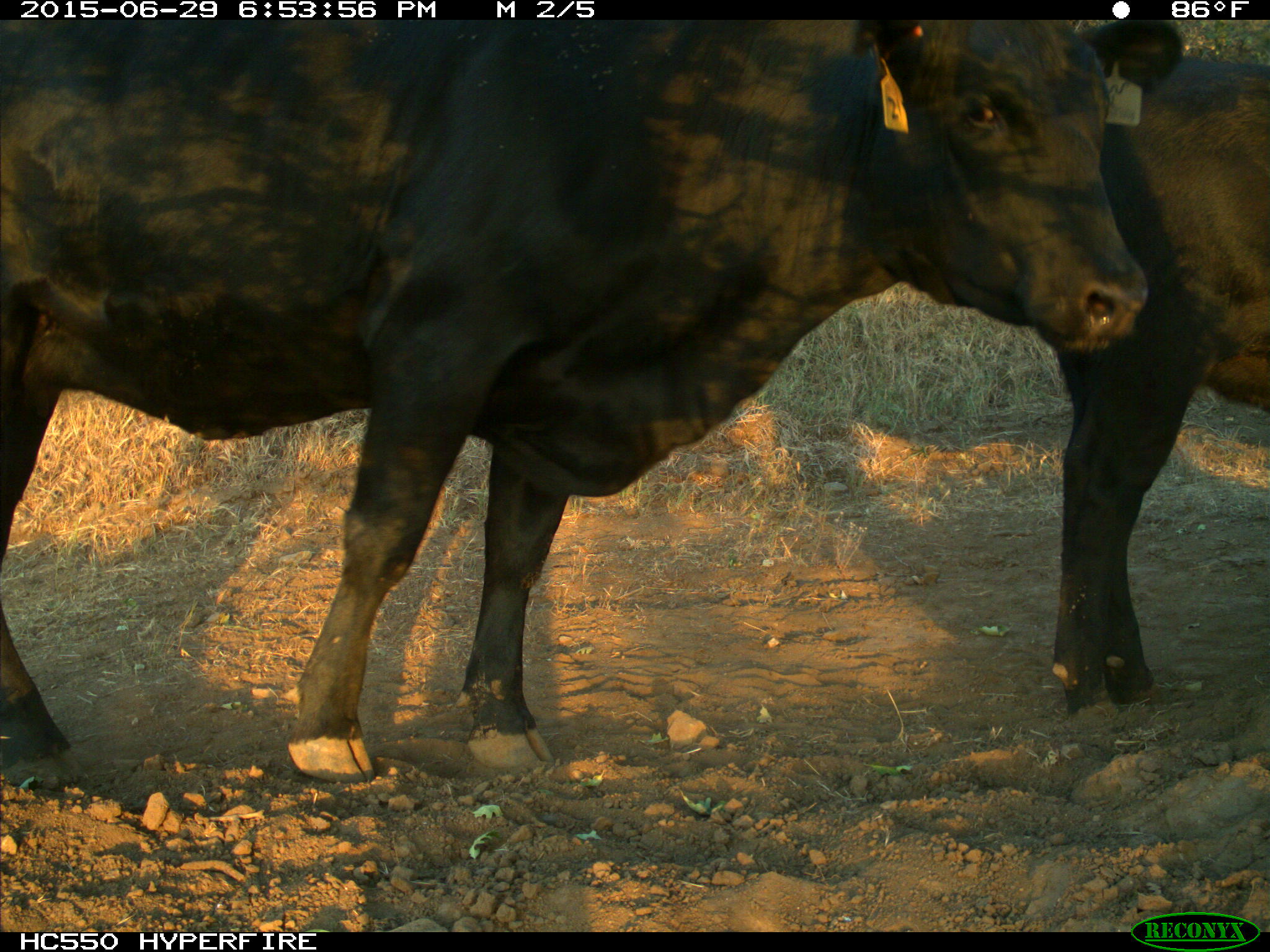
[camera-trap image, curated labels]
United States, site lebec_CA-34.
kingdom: Animalia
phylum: Chordata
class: Mammalia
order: Artiodactyla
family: Bovidae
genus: Bos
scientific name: Bos taurus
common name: domestic cow